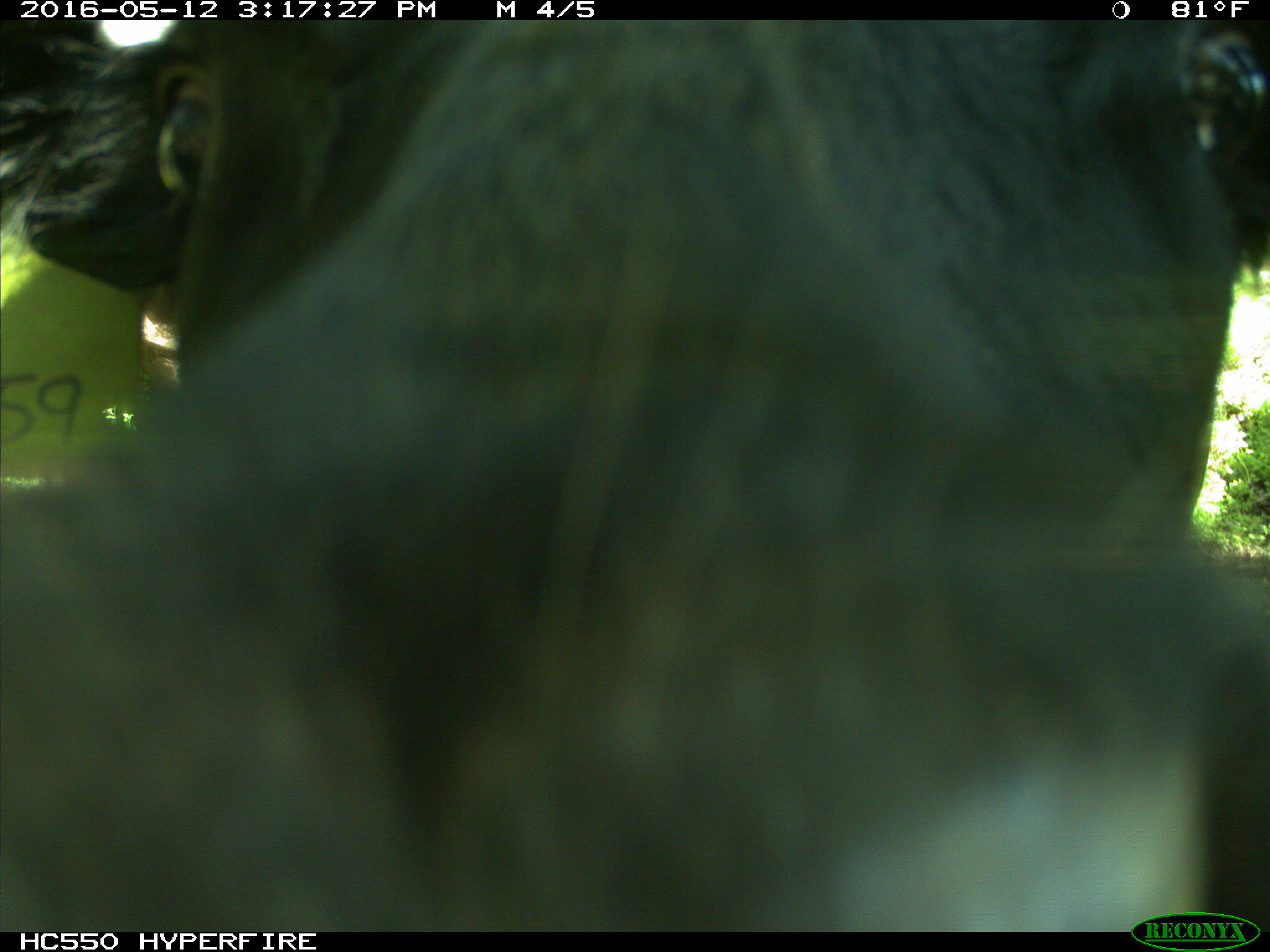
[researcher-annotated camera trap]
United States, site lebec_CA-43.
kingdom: Animalia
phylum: Chordata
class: Mammalia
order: Artiodactyla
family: Bovidae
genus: Bos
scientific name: Bos taurus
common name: domestic cow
Bos taurus (domestic cow).